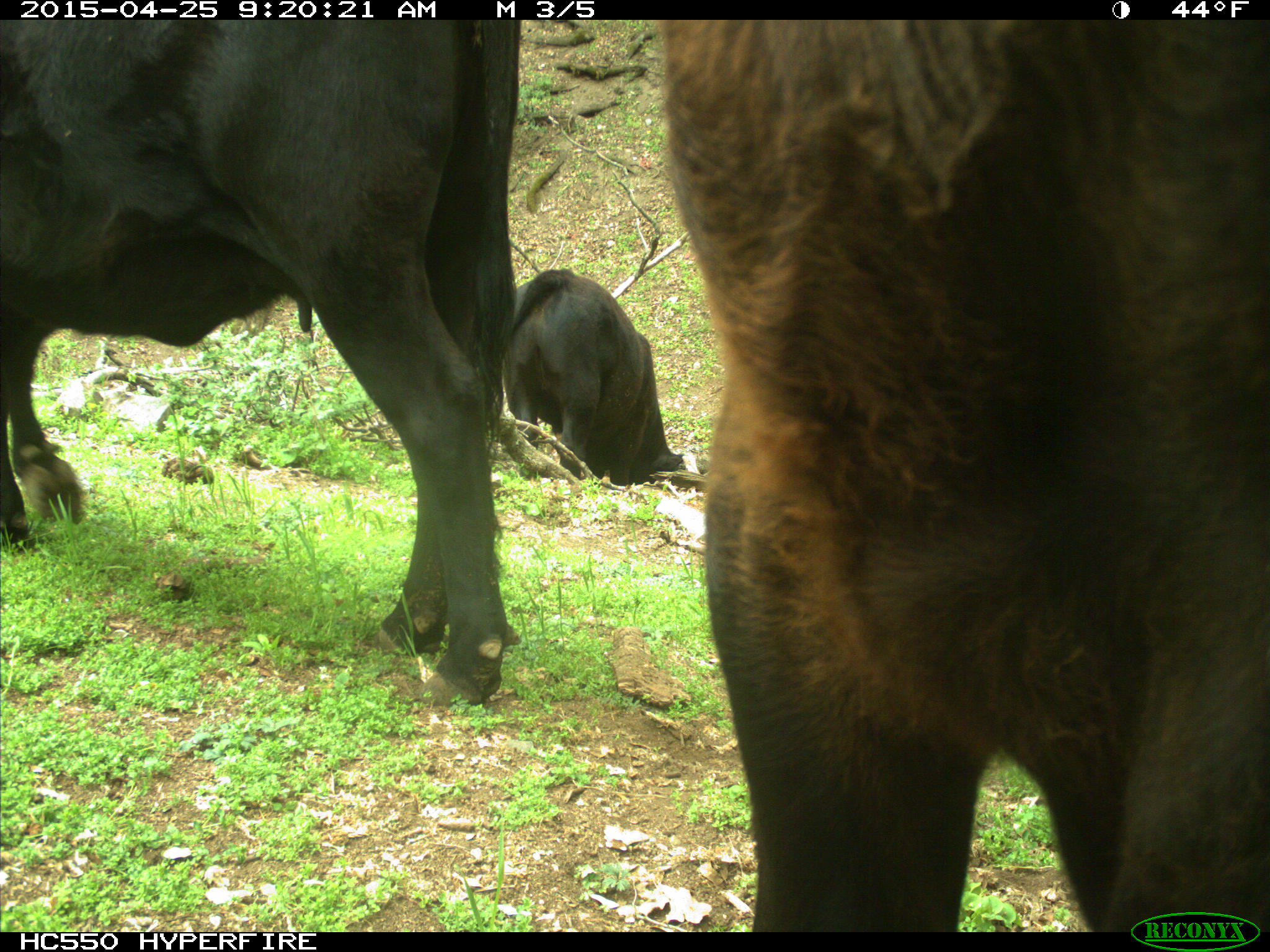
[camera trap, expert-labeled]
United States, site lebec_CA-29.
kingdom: Animalia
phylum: Chordata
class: Mammalia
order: Artiodactyla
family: Bovidae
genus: Bos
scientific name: Bos taurus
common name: domestic cow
Bos taurus (domestic cow).